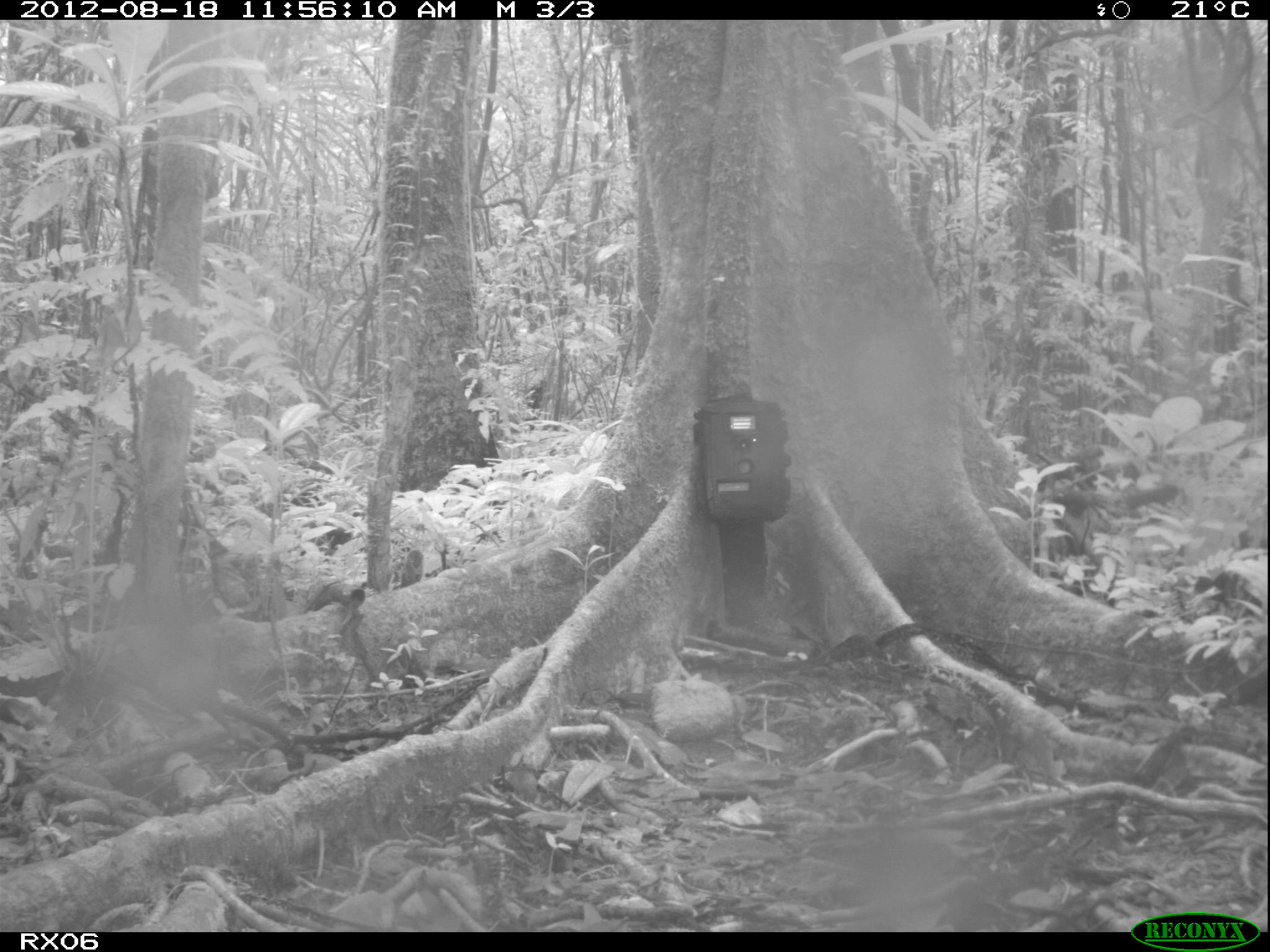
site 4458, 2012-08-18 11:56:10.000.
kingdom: Animalia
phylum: Chordata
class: Aves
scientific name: Aves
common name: bird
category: unknown bird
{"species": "unknown bird (bird) (Aves)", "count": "2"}